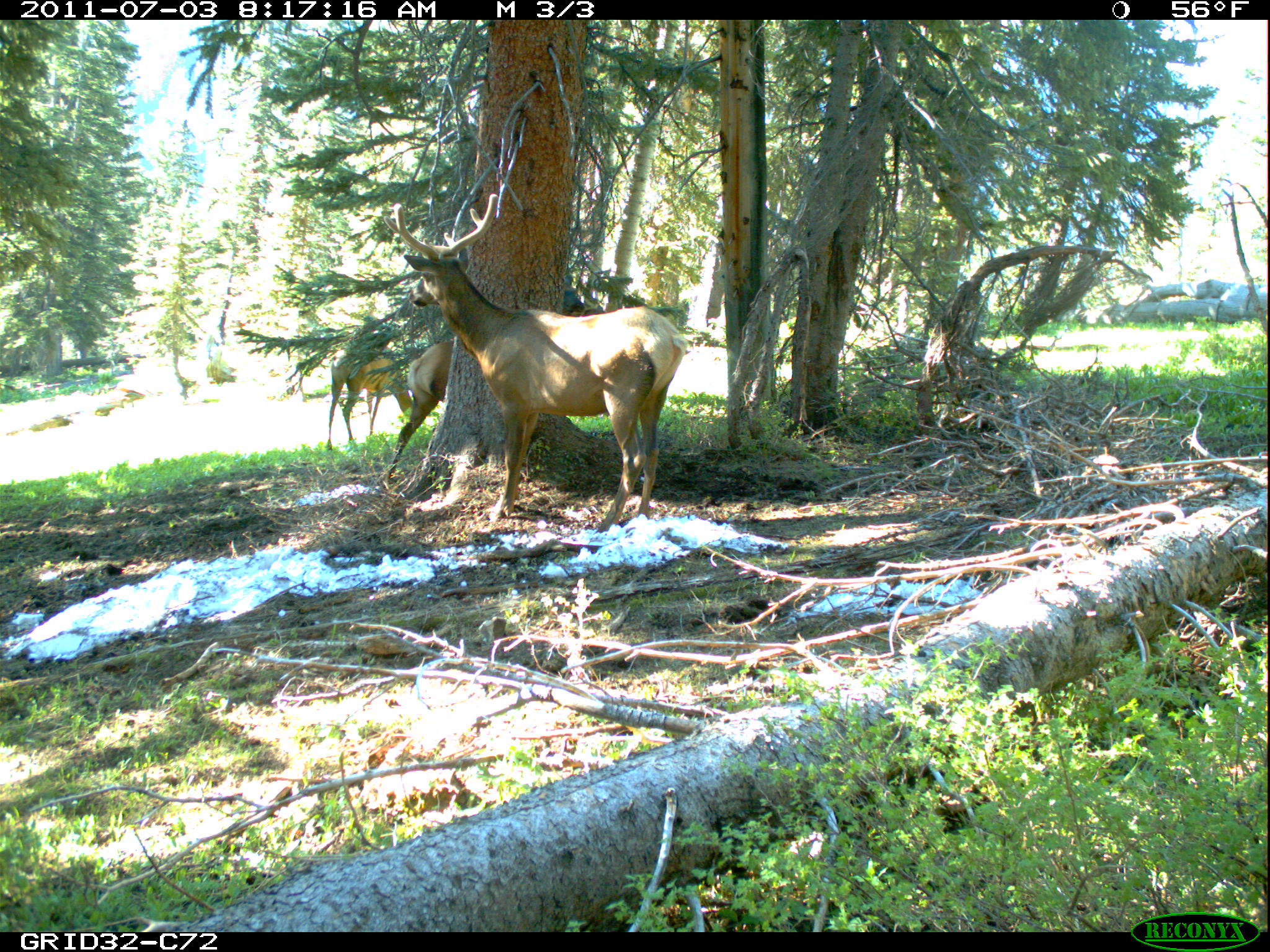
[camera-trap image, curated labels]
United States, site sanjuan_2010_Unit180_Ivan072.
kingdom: Animalia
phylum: Chordata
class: Mammalia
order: Artiodactyla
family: Cervidae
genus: Cervus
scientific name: Cervus elaphus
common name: red deer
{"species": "Cervus elaphus (red deer)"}